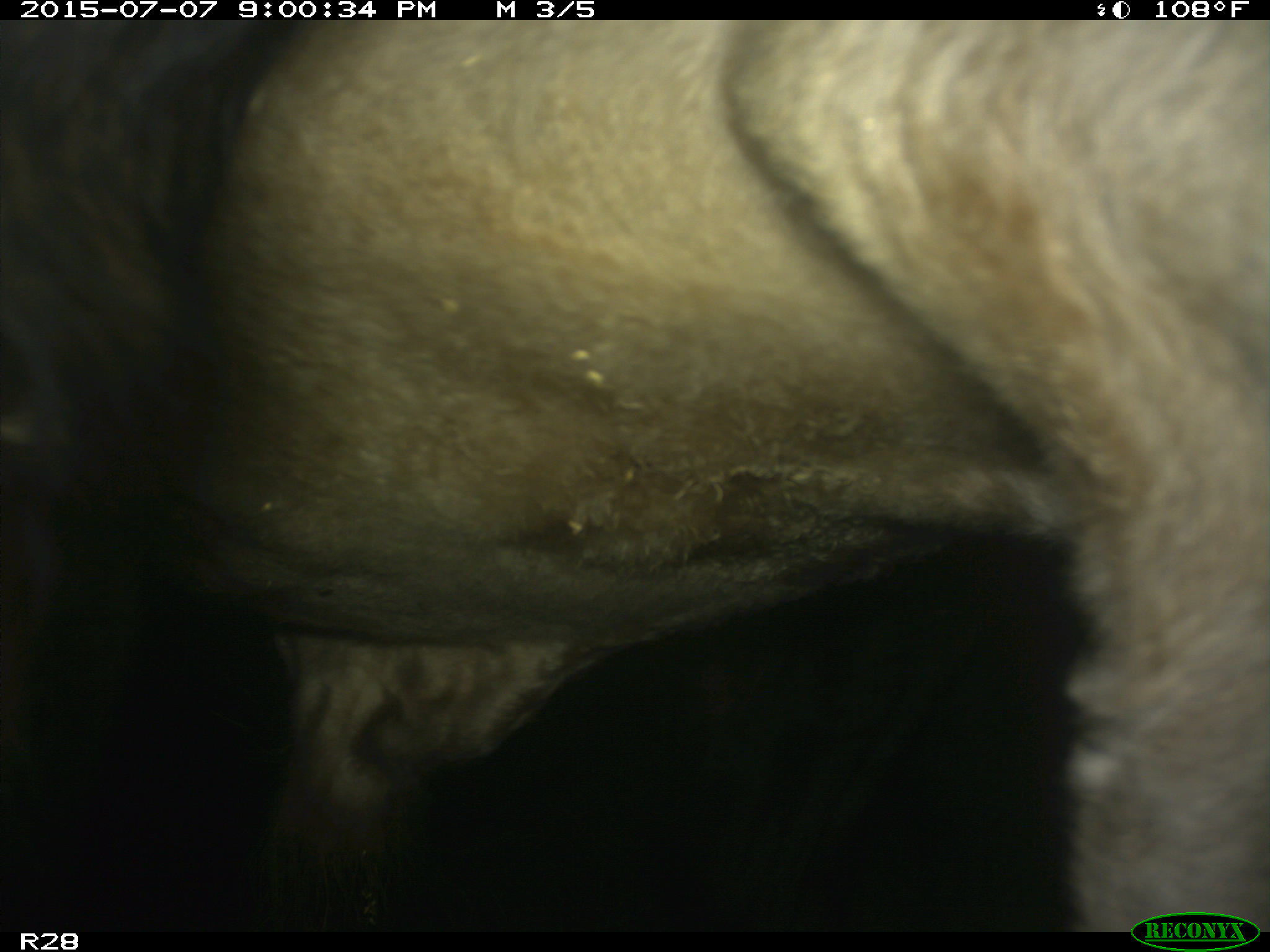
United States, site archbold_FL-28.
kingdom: Animalia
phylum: Chordata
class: Mammalia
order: Artiodactyla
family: Bovidae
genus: Bos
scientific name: Bos taurus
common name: domestic cow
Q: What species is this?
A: Bos taurus (domestic cow).